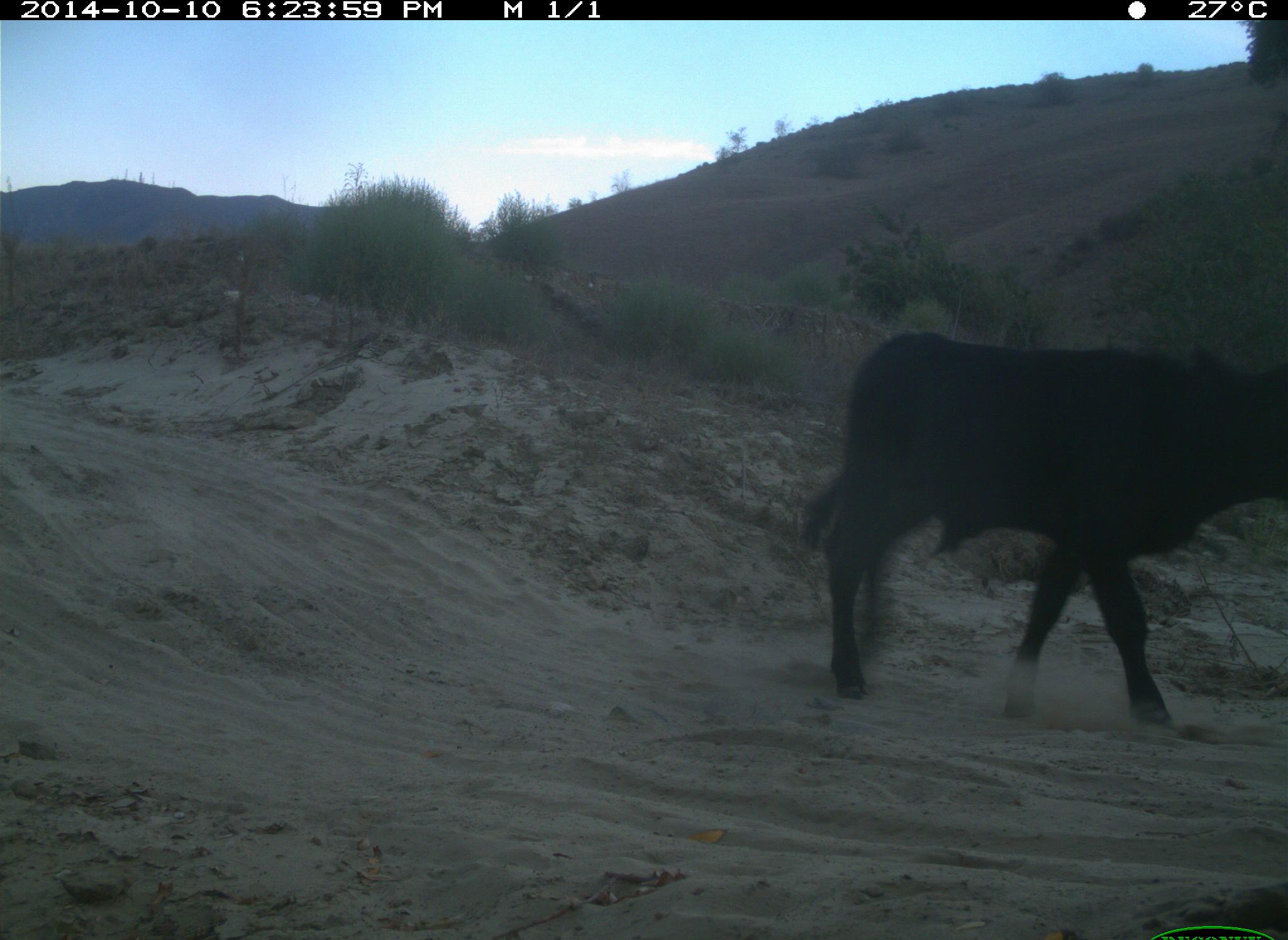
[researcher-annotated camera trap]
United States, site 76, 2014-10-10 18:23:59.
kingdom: Animalia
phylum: Chordata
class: Mammalia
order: Artiodactyla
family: Bovidae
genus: Bos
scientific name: Bos taurus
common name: cow